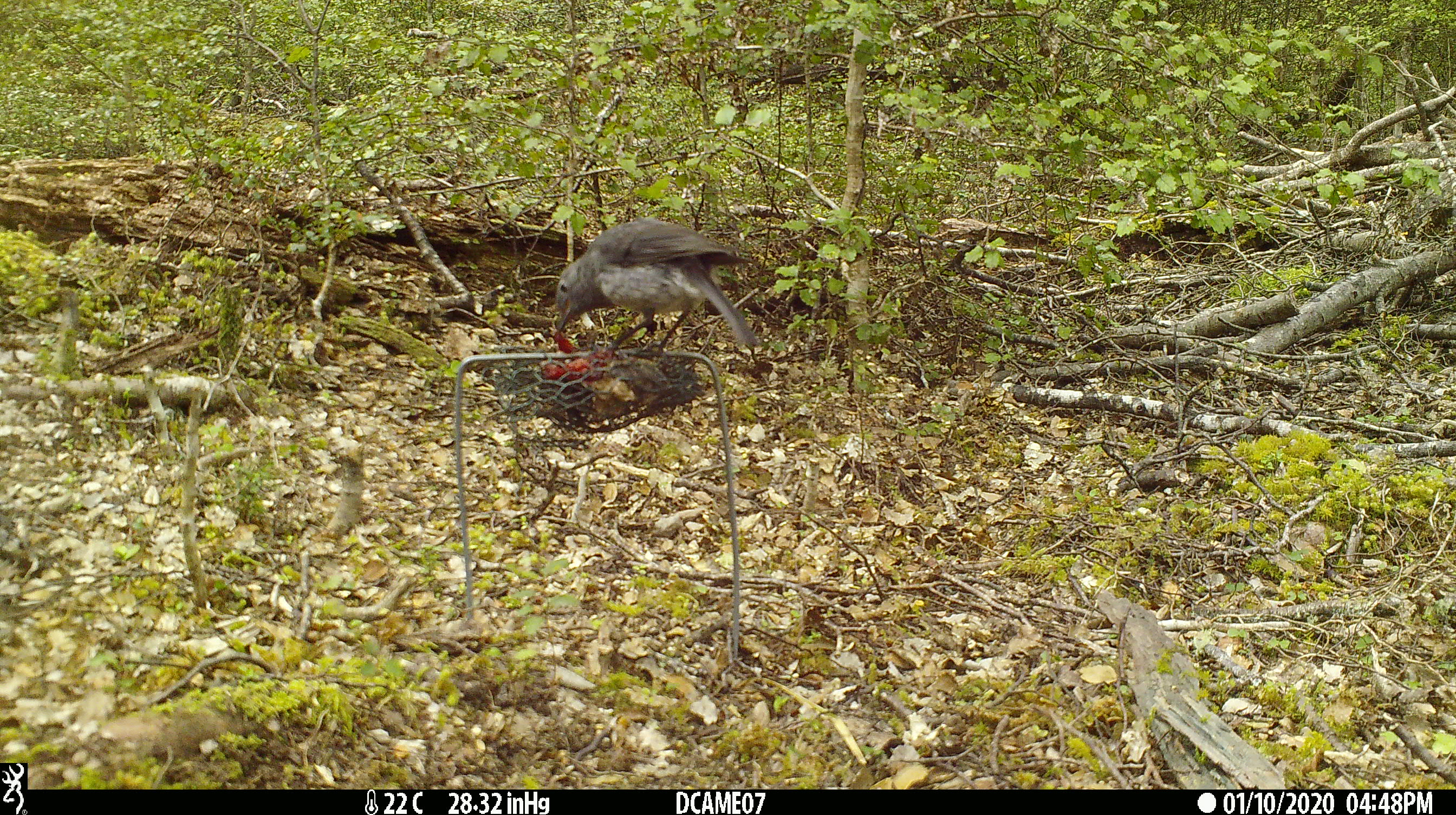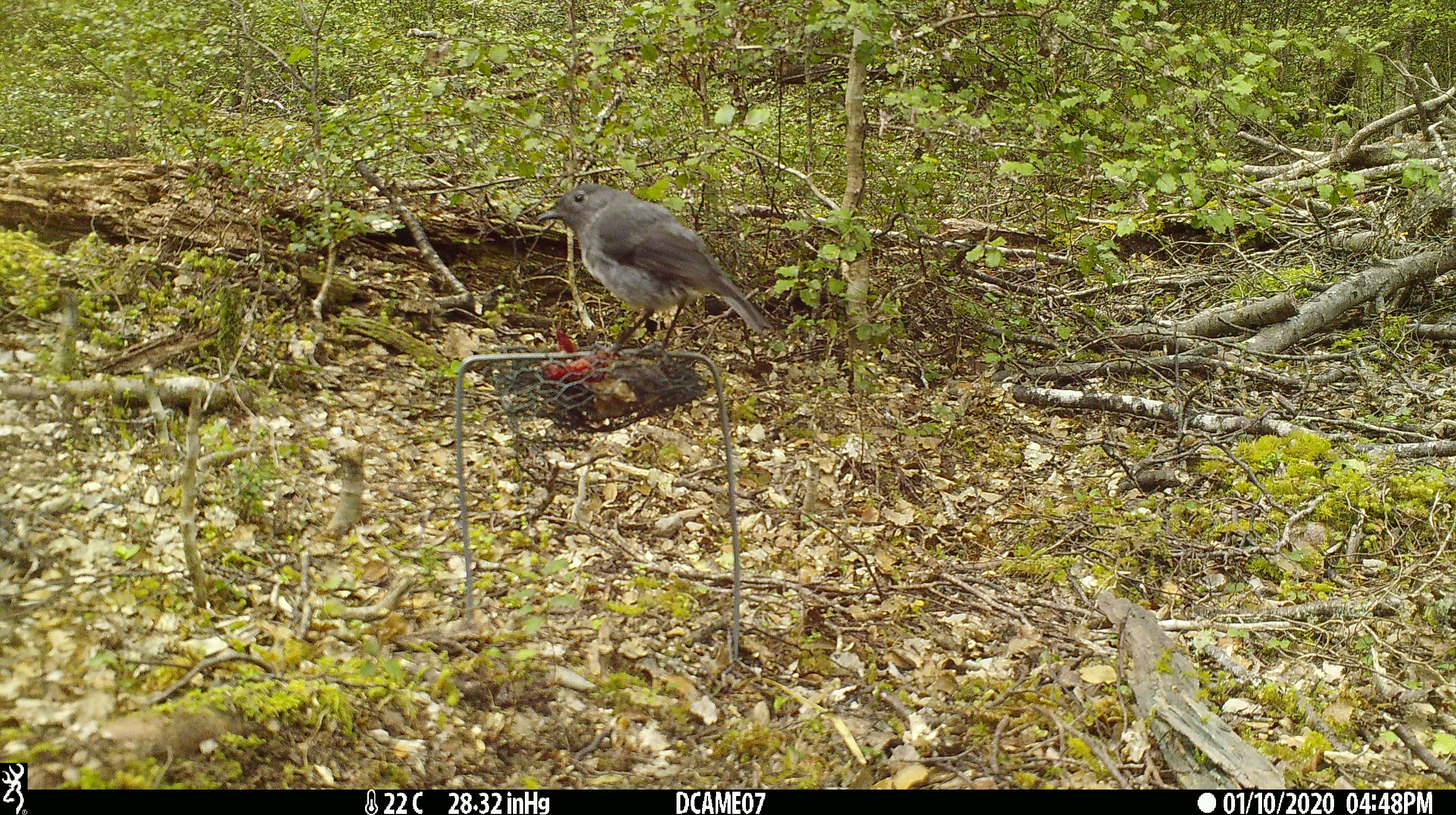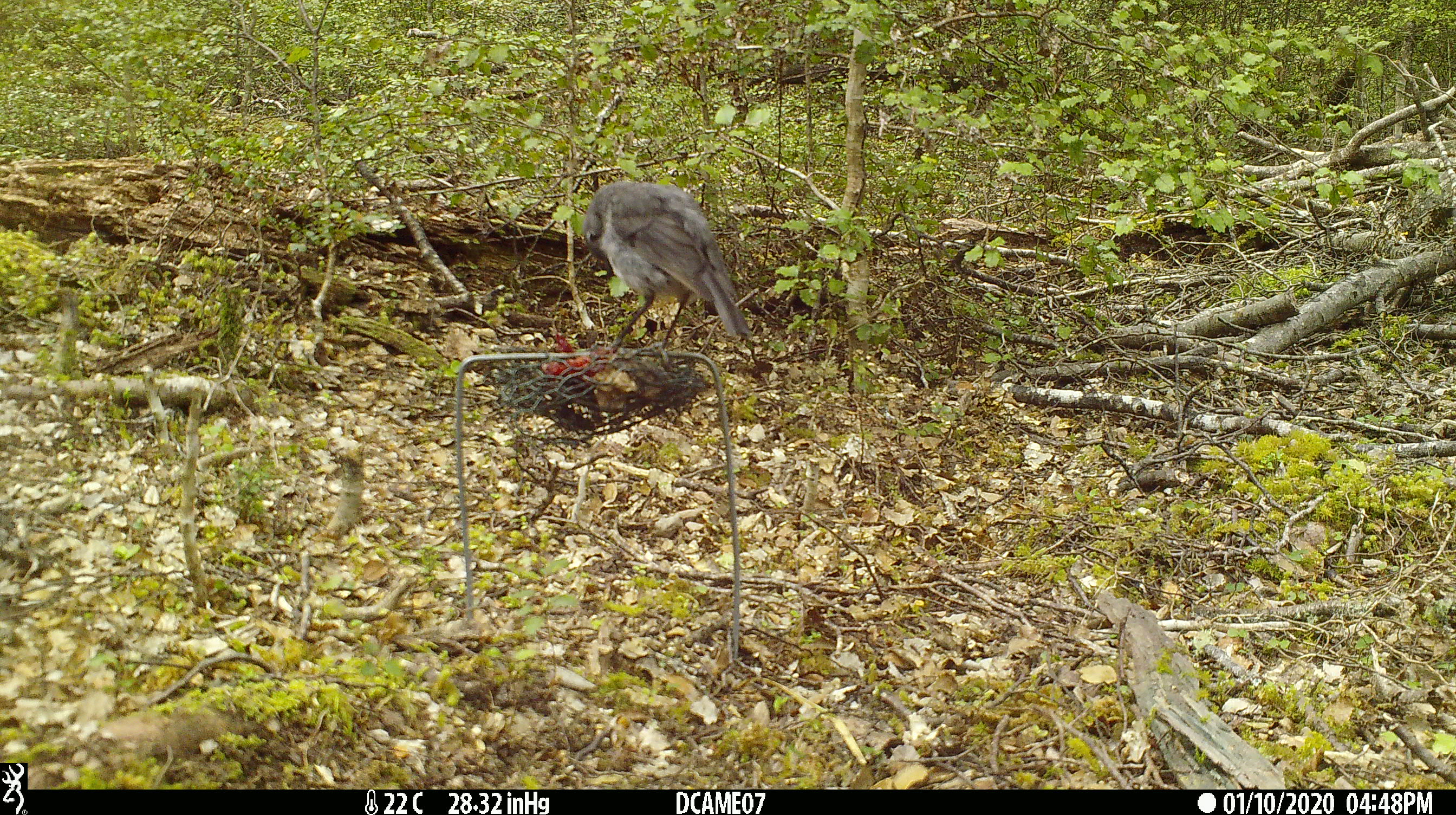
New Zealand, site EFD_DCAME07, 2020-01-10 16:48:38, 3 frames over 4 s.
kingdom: Animalia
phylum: Chordata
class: Aves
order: Passeriformes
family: Petroicidae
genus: Petroica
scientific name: Petroica australis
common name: new zealand robin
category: robin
Robin (new zealand robin) (Petroica australis).